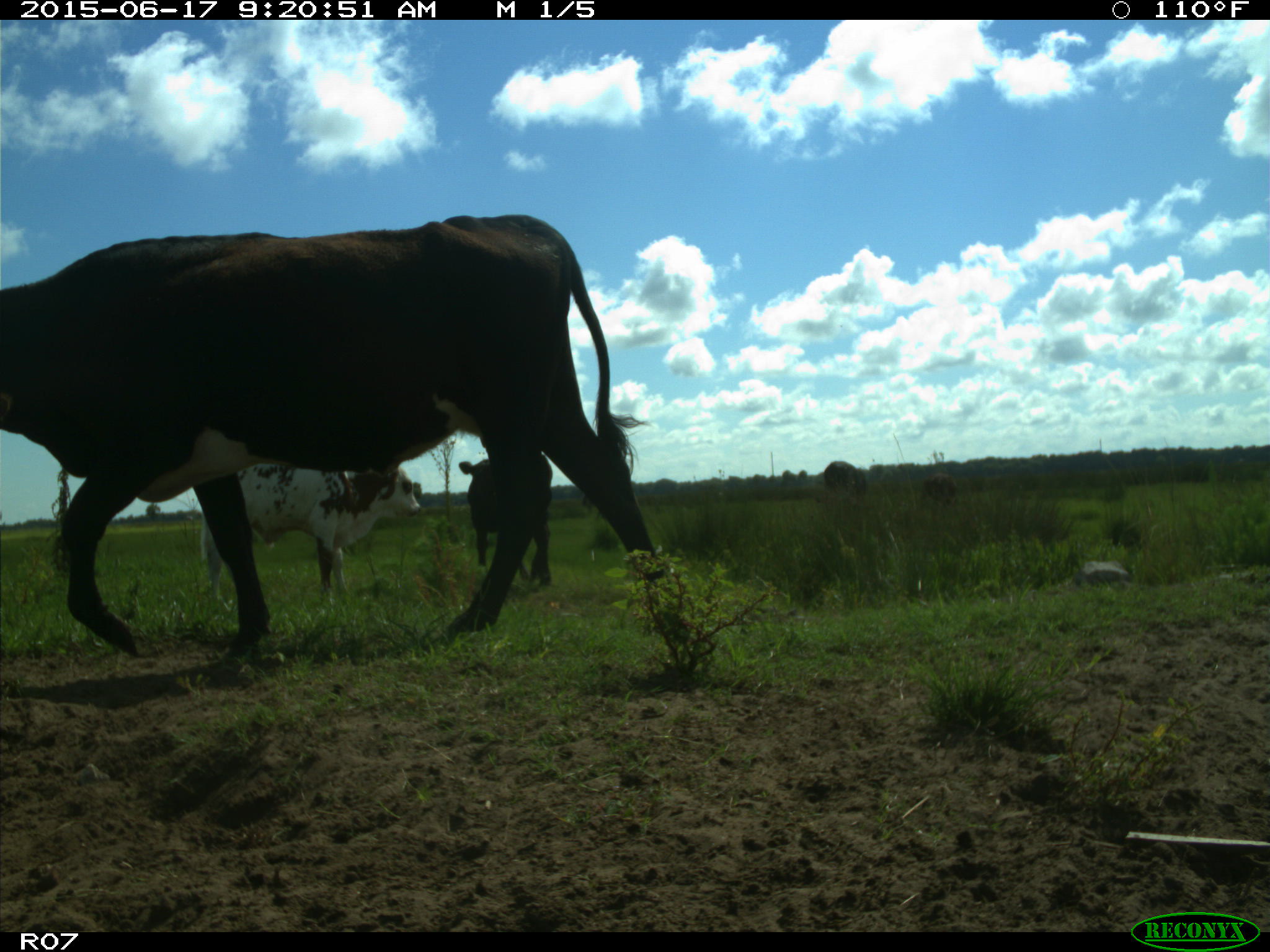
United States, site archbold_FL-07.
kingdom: Animalia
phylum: Chordata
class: Mammalia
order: Artiodactyla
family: Bovidae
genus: Bos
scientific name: Bos taurus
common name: domestic cow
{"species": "Bos taurus (domestic cow)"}